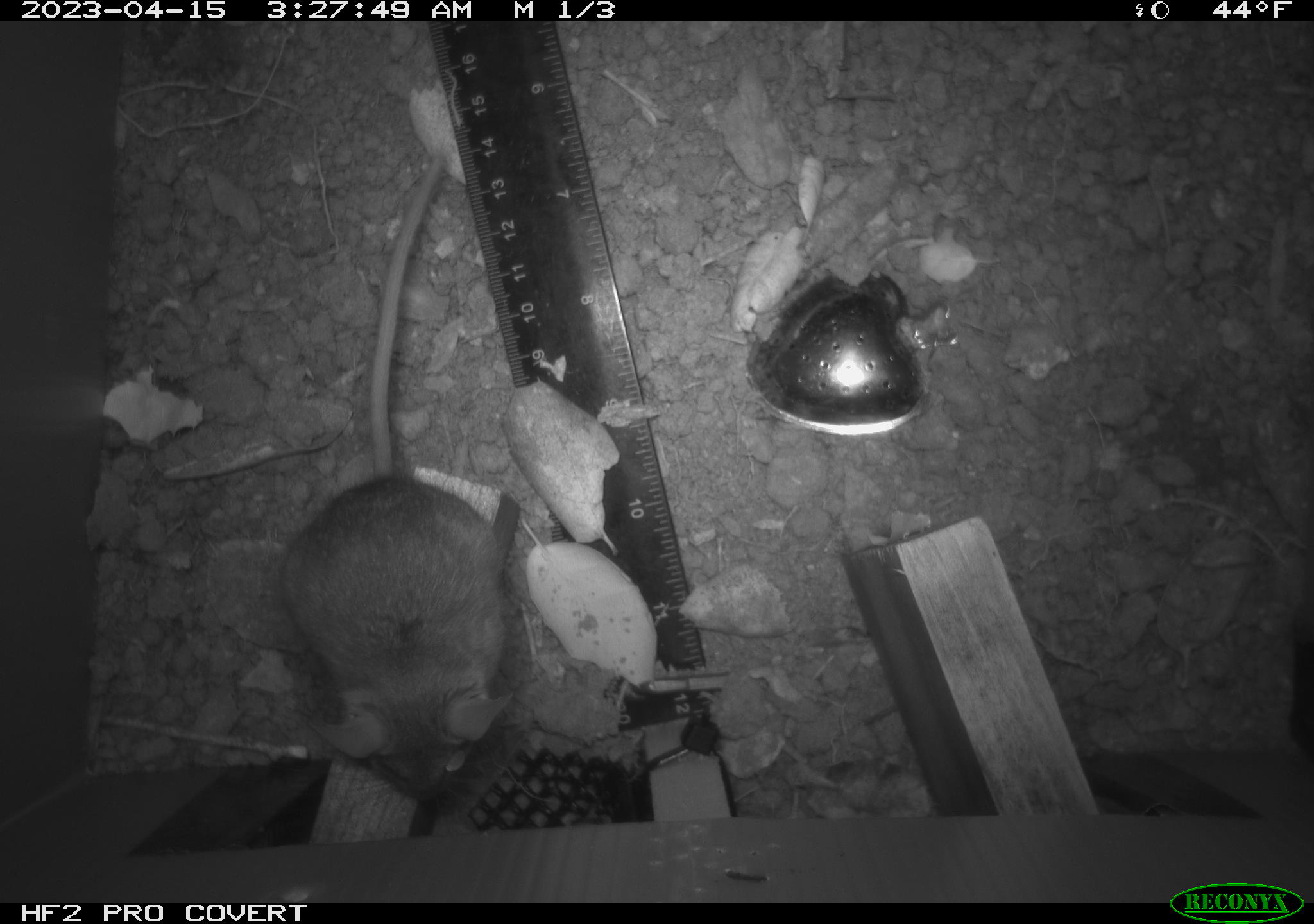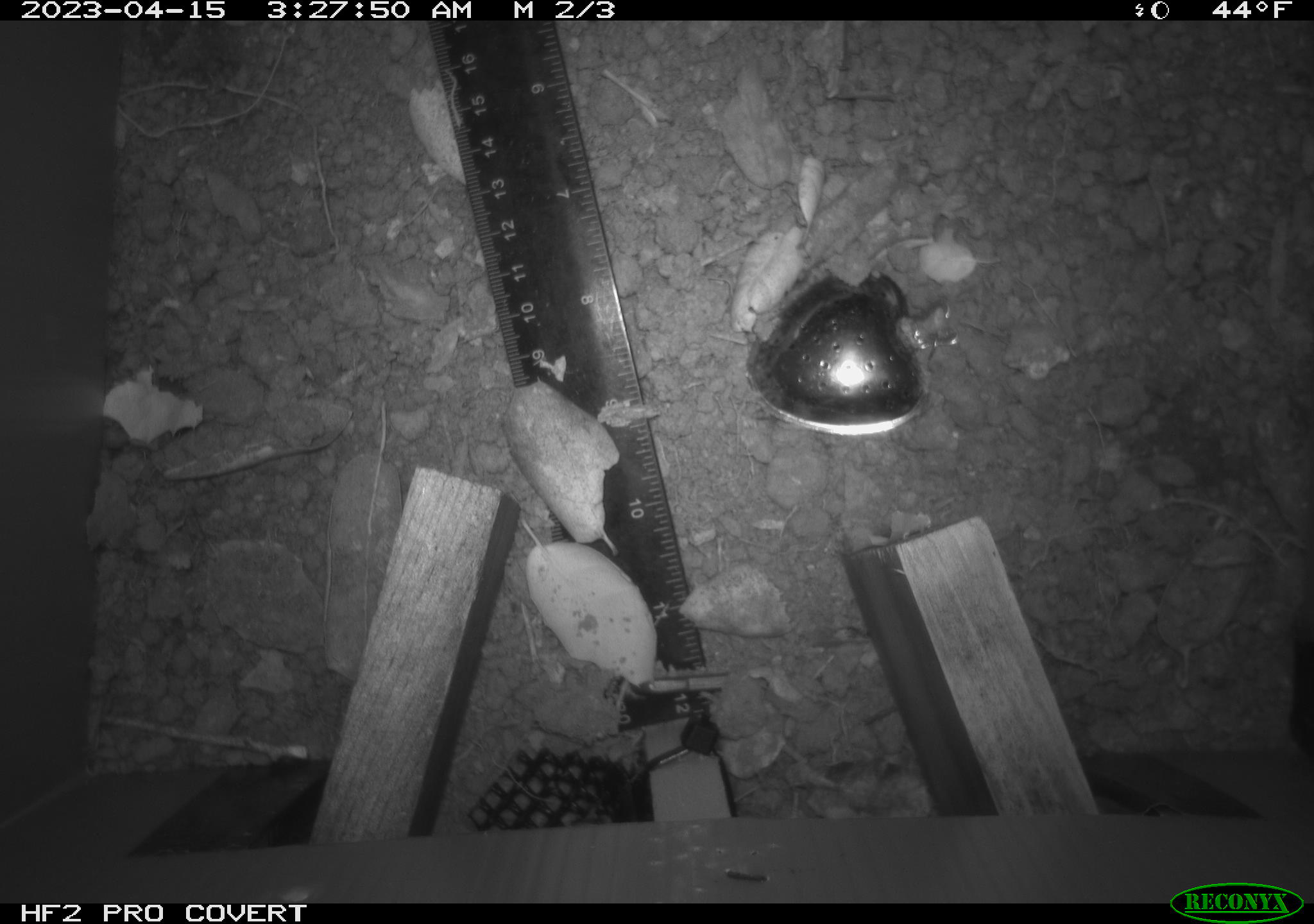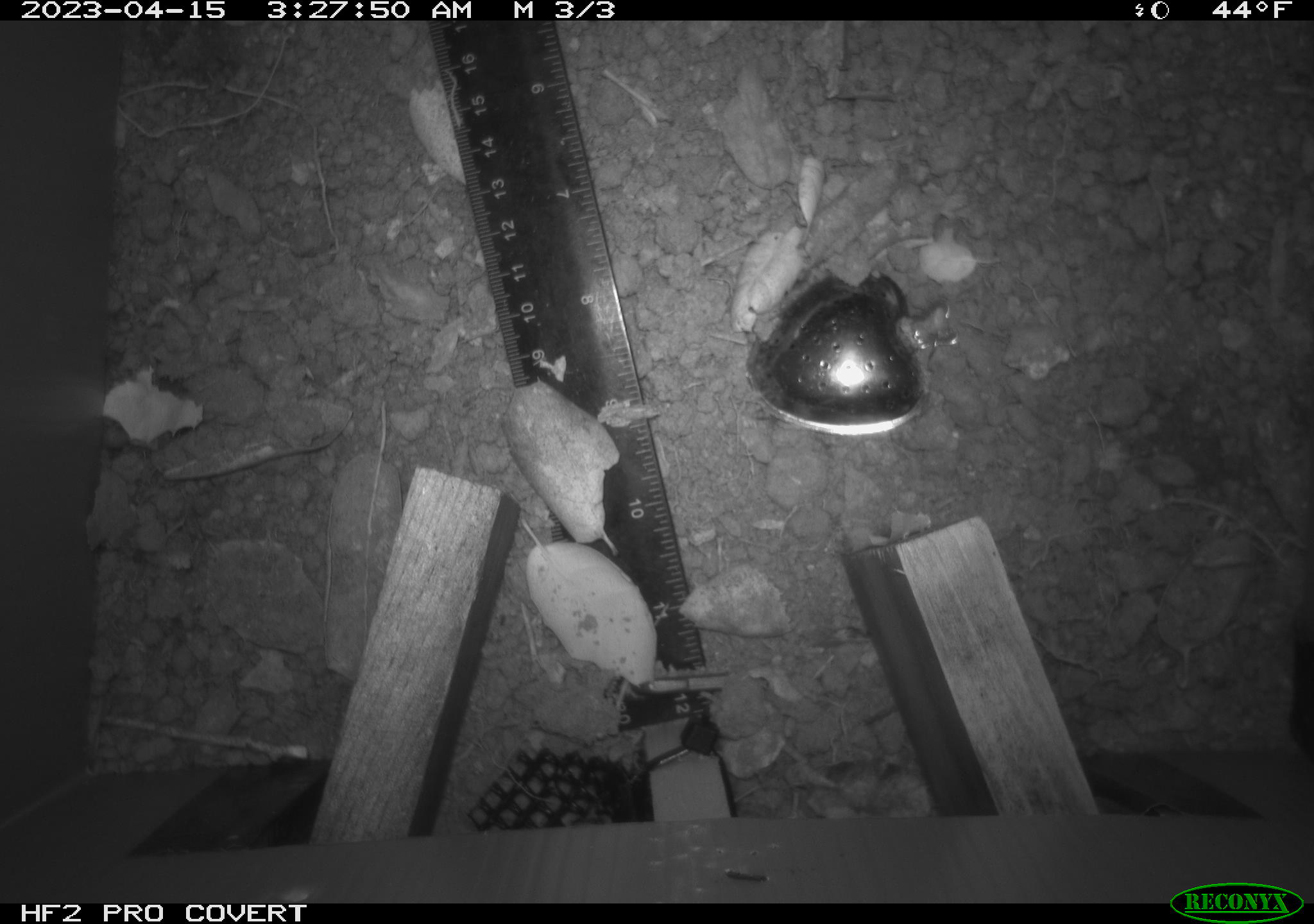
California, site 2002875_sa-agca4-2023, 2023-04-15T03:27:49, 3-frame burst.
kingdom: Animalia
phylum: Chordata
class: Mammalia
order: Rodentia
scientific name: Rodentia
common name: mouse species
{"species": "mouse species (Rodentia)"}